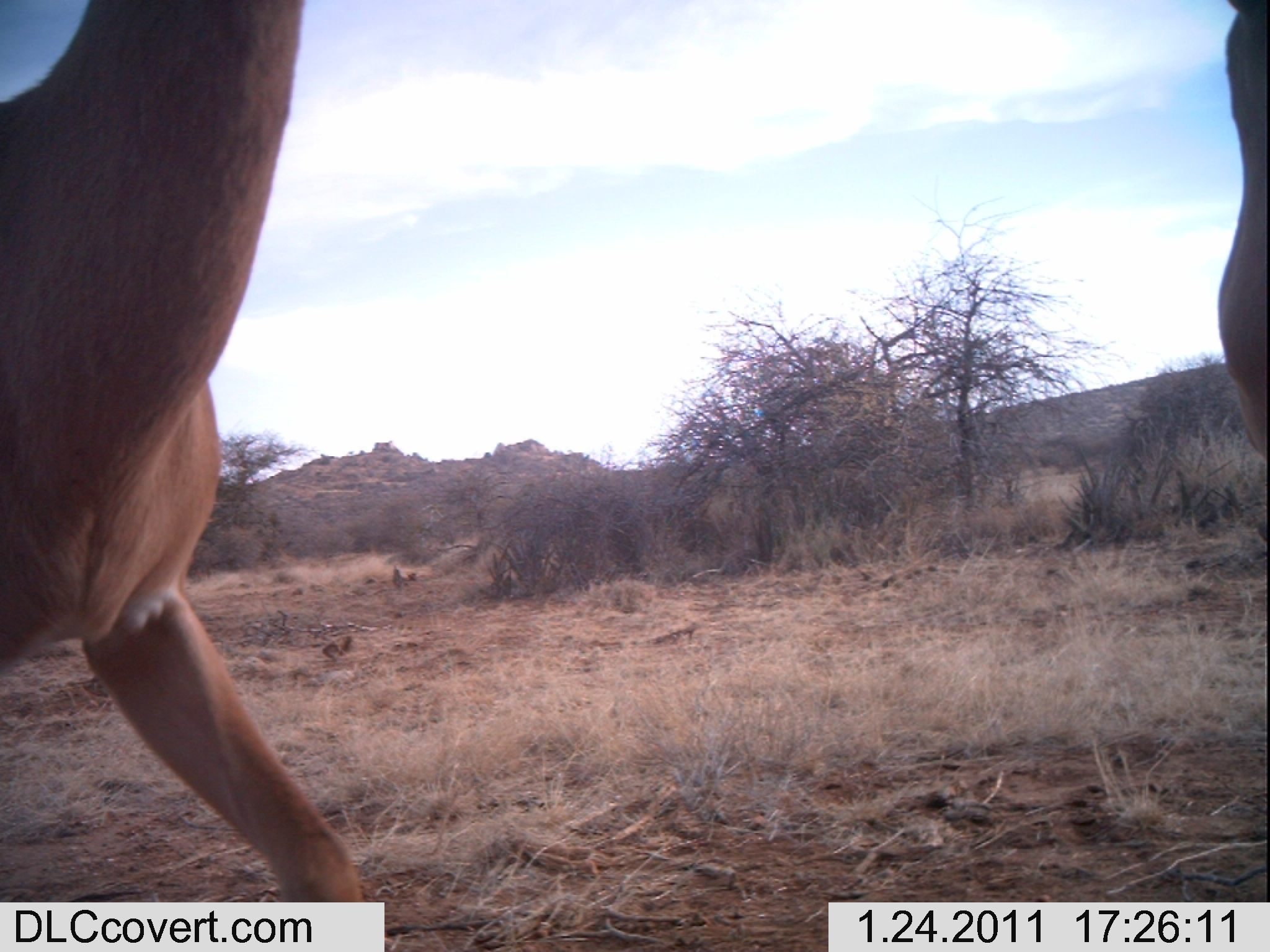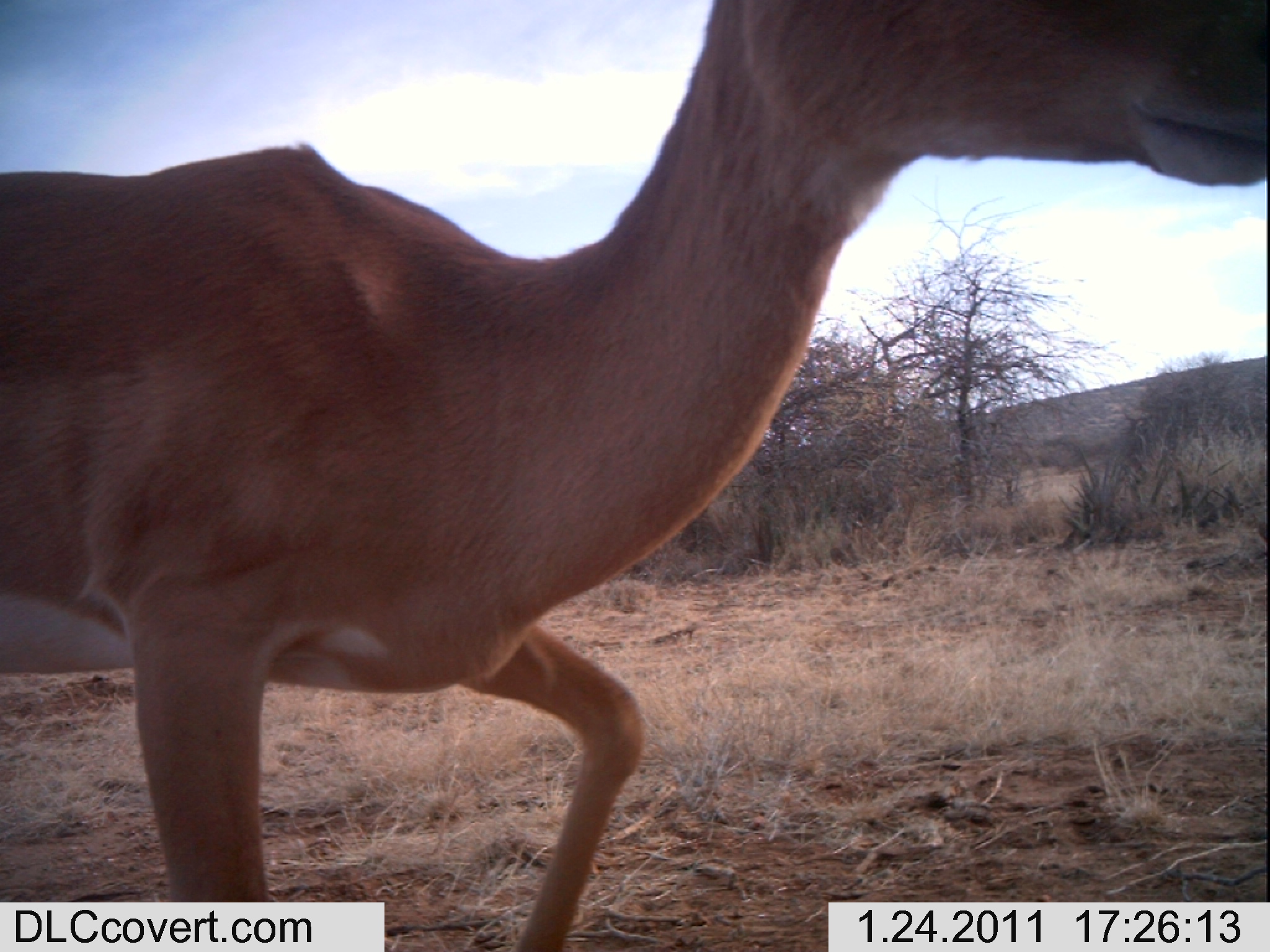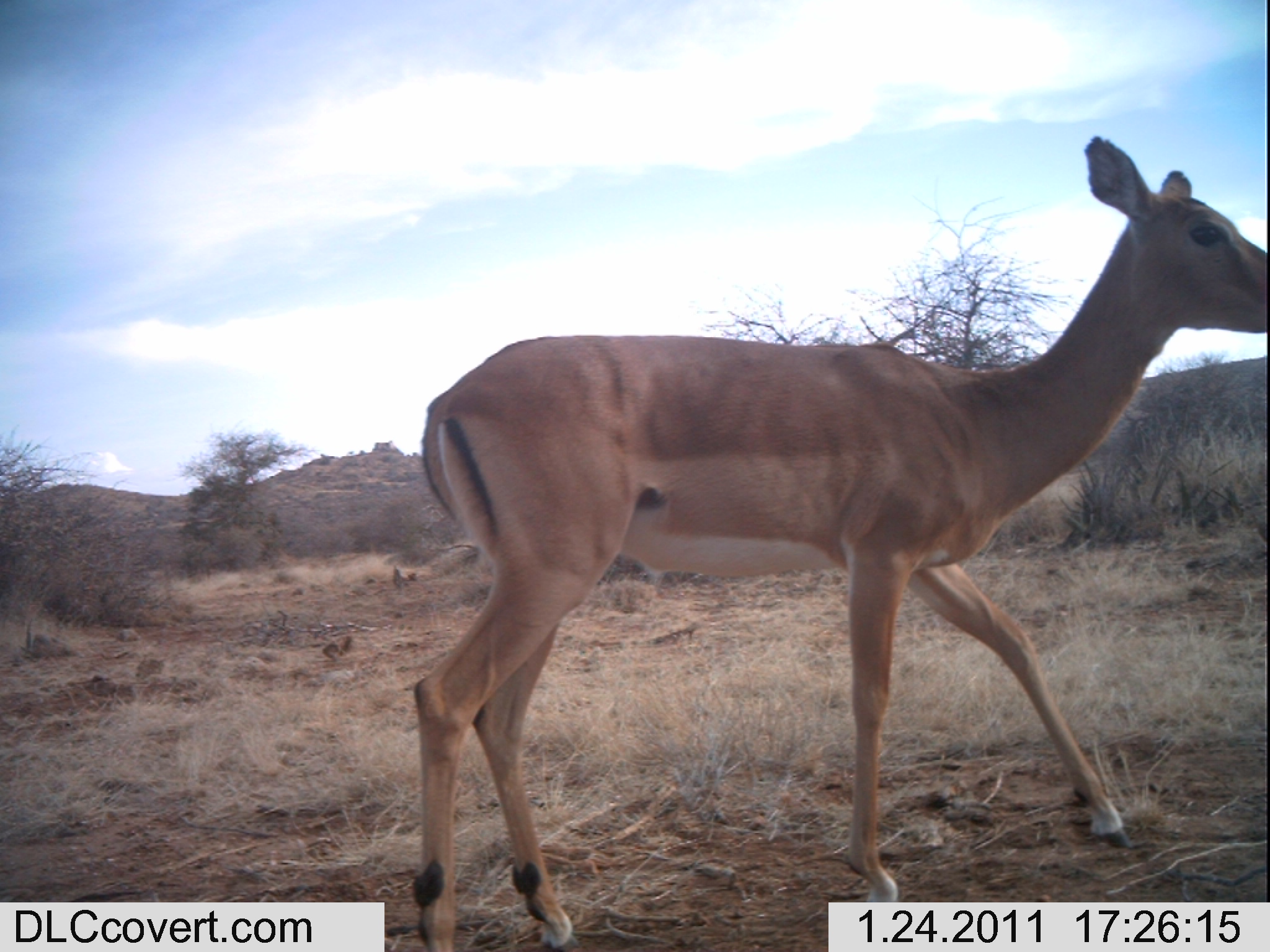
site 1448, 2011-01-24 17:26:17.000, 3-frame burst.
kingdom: Animalia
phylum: Chordata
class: Mammalia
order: Artiodactyla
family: Bovidae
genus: Aepyceros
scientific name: Aepyceros melampus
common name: impala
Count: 2.